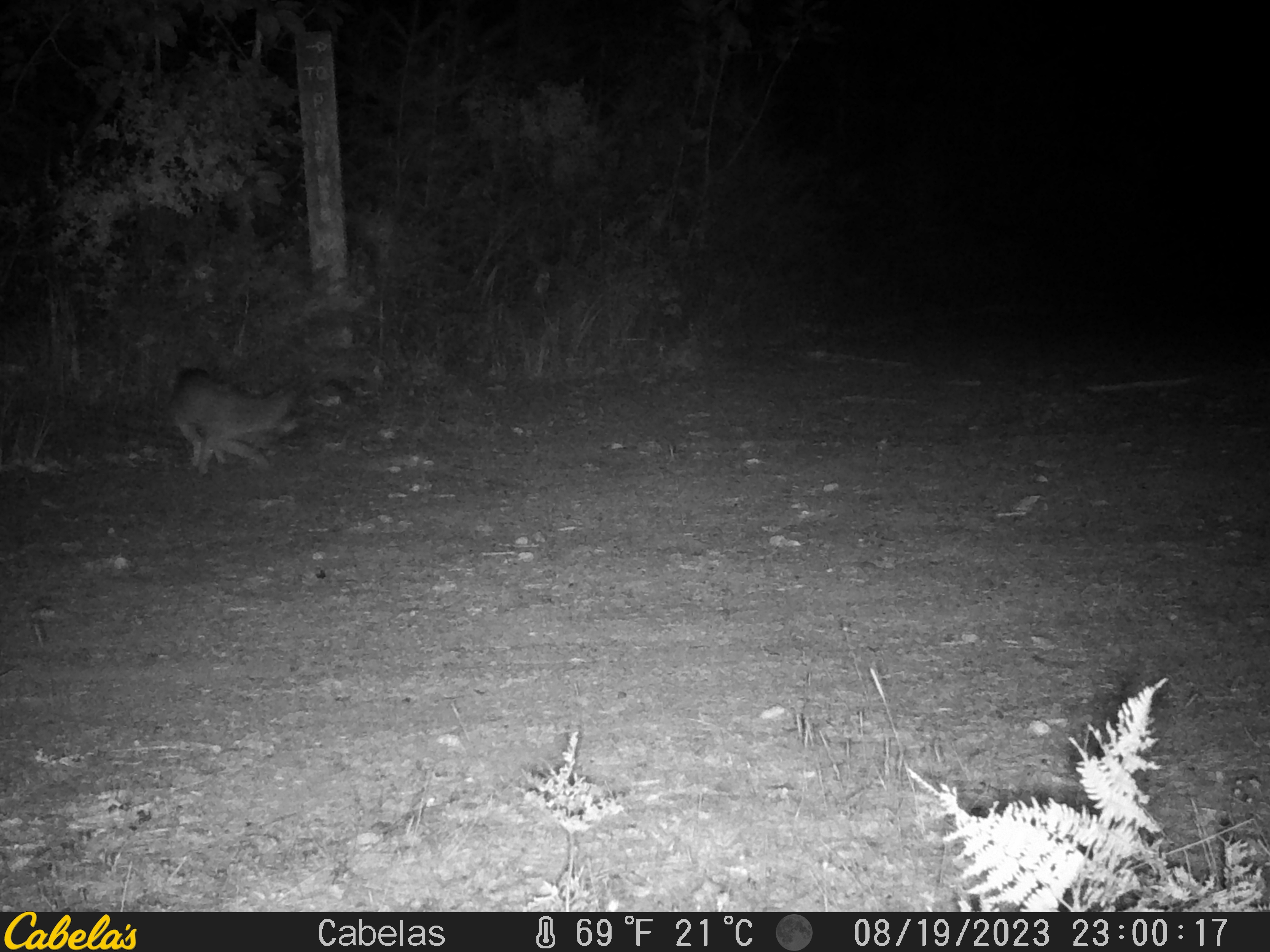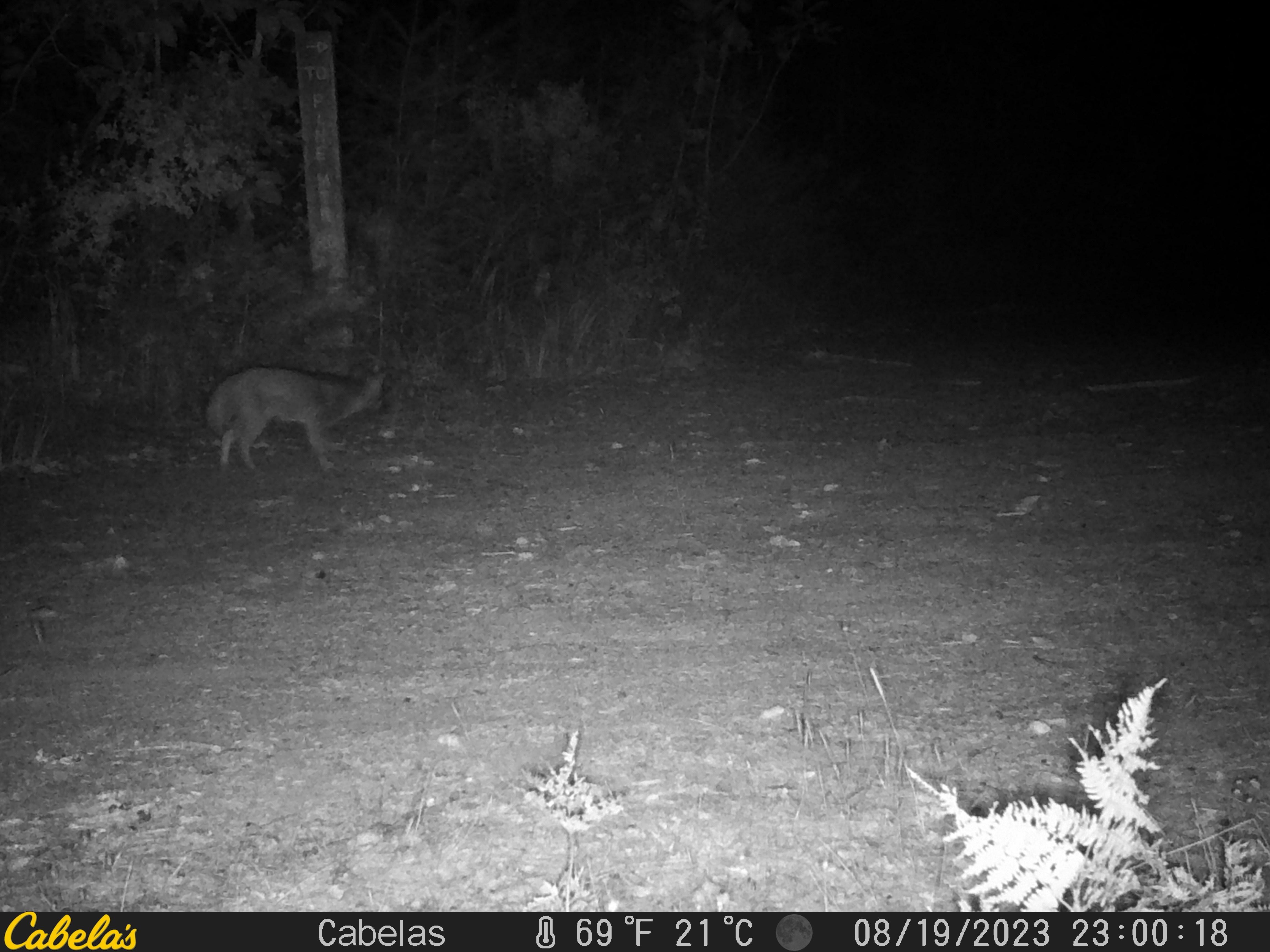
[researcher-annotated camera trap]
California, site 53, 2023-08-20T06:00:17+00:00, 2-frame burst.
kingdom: Animalia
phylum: Chordata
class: Mammalia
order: Carnivora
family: Canidae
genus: Urocyon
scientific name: Urocyon cinereoargenteus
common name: gray fox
Gray fox (Urocyon cinereoargenteus).